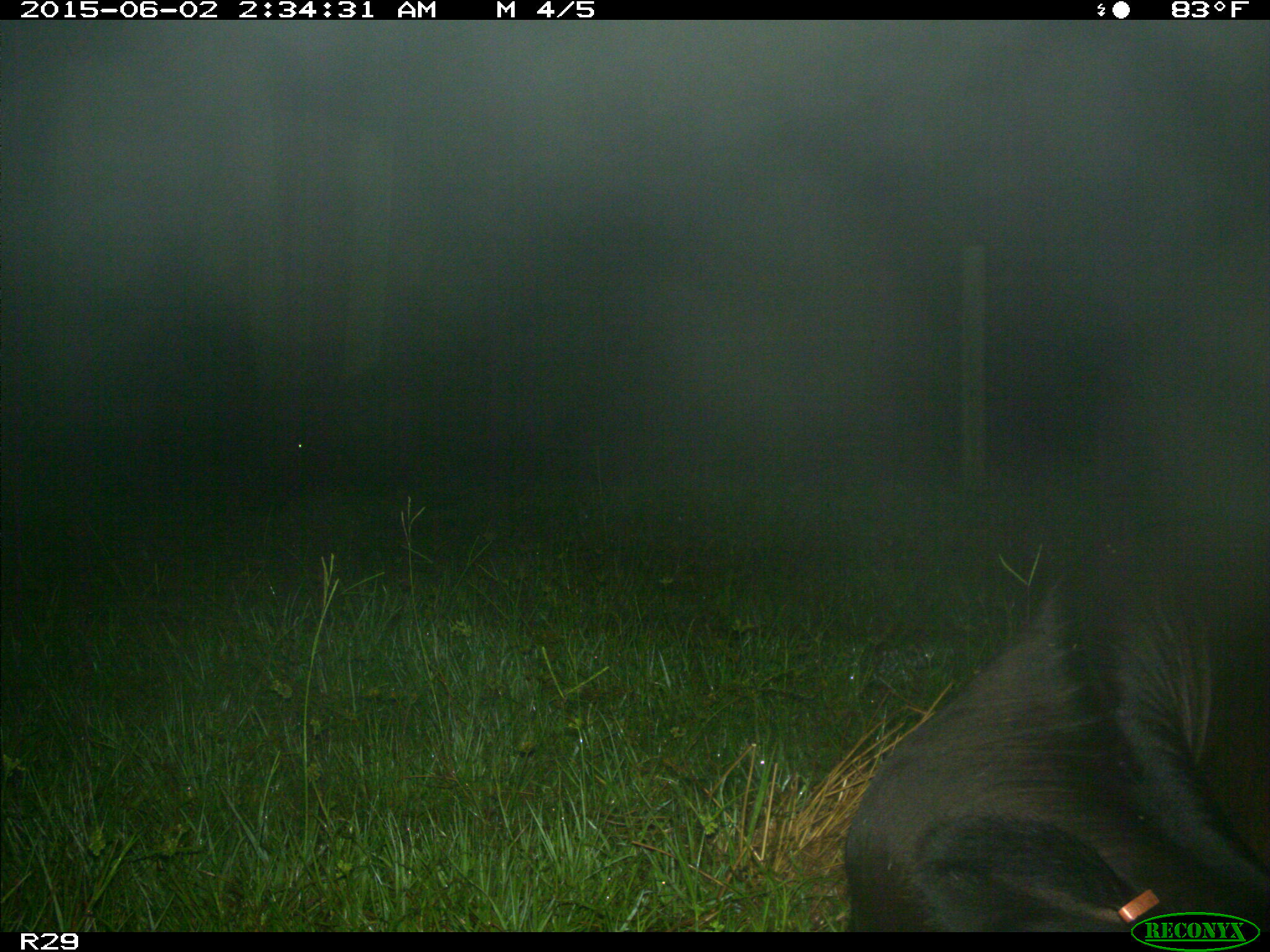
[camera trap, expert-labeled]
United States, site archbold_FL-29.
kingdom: Animalia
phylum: Chordata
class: Mammalia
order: Artiodactyla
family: Bovidae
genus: Bos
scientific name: Bos taurus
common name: domestic cow